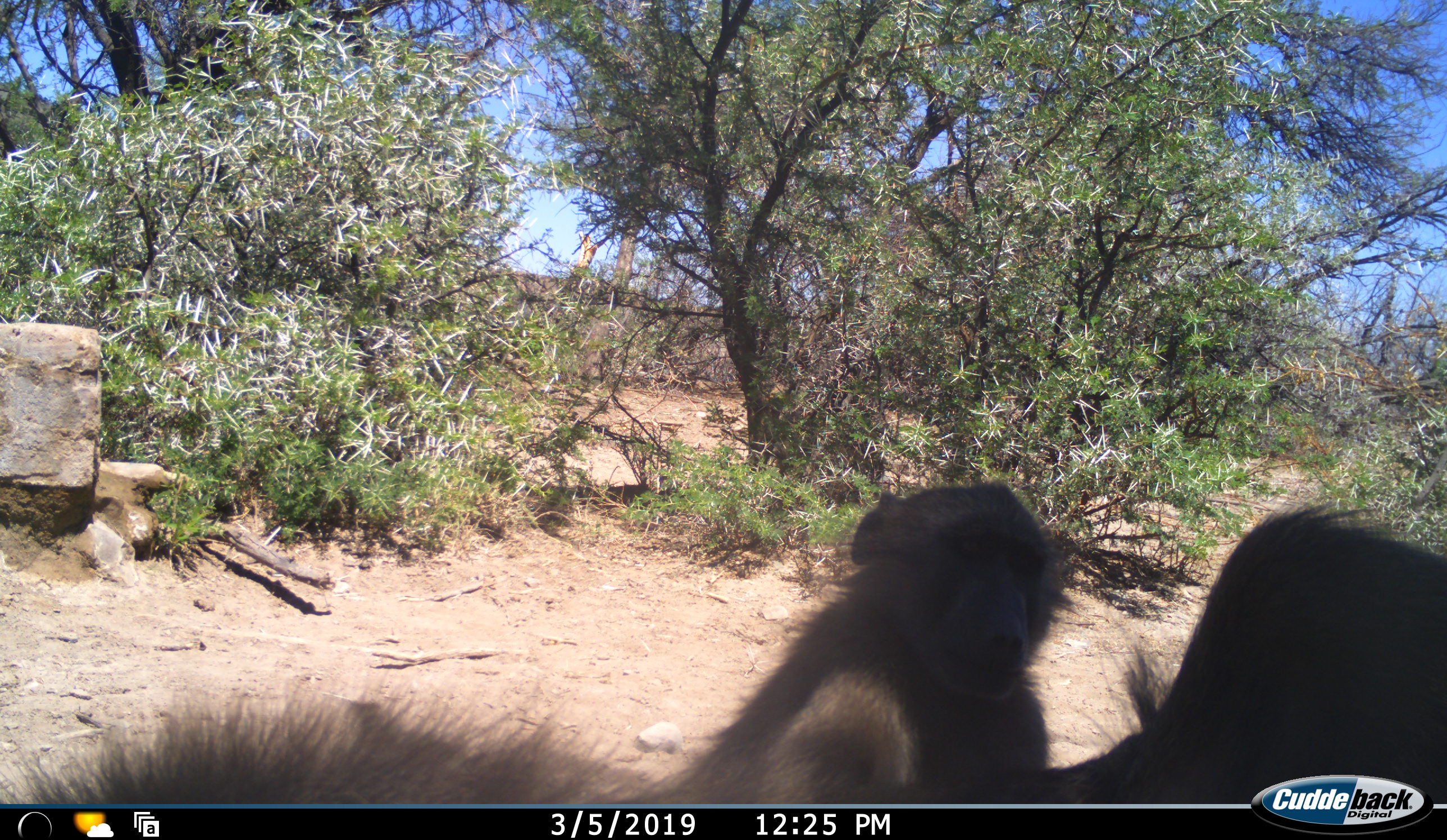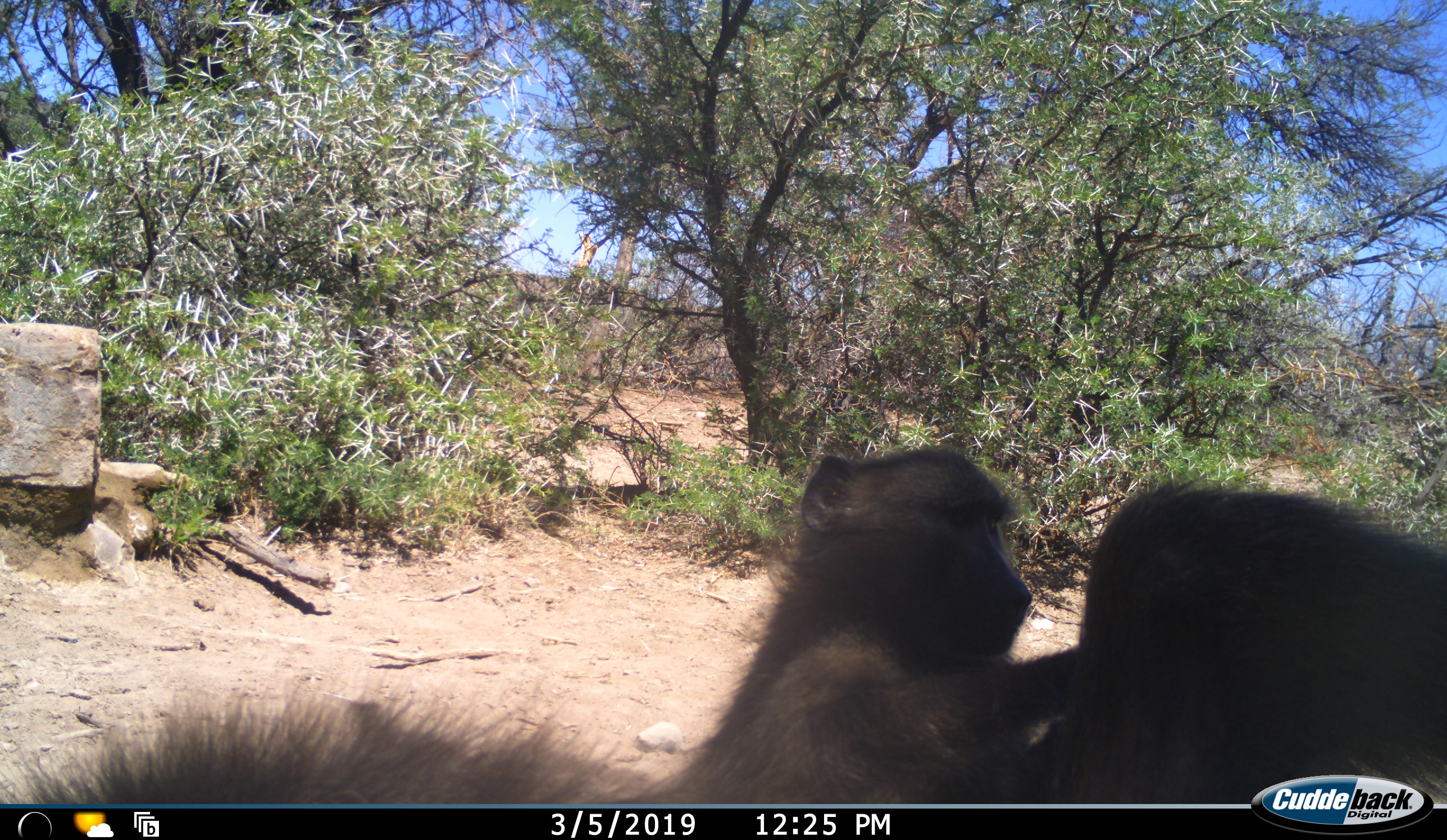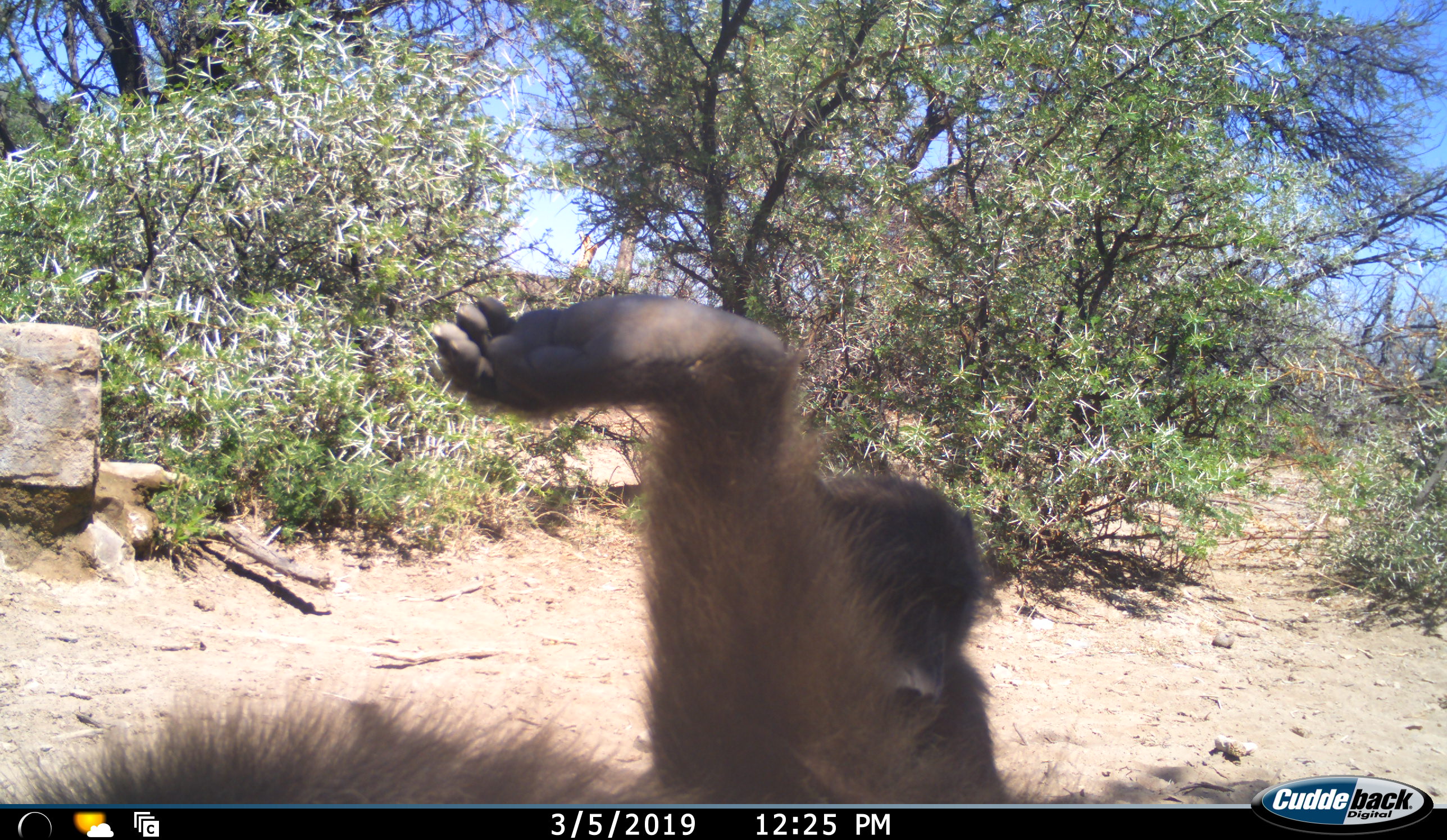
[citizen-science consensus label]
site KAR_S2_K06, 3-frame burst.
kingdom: Animalia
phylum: Chordata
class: Mammalia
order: Primates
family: Cercopithecidae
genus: Papio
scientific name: Papio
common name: baboon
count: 2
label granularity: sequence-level